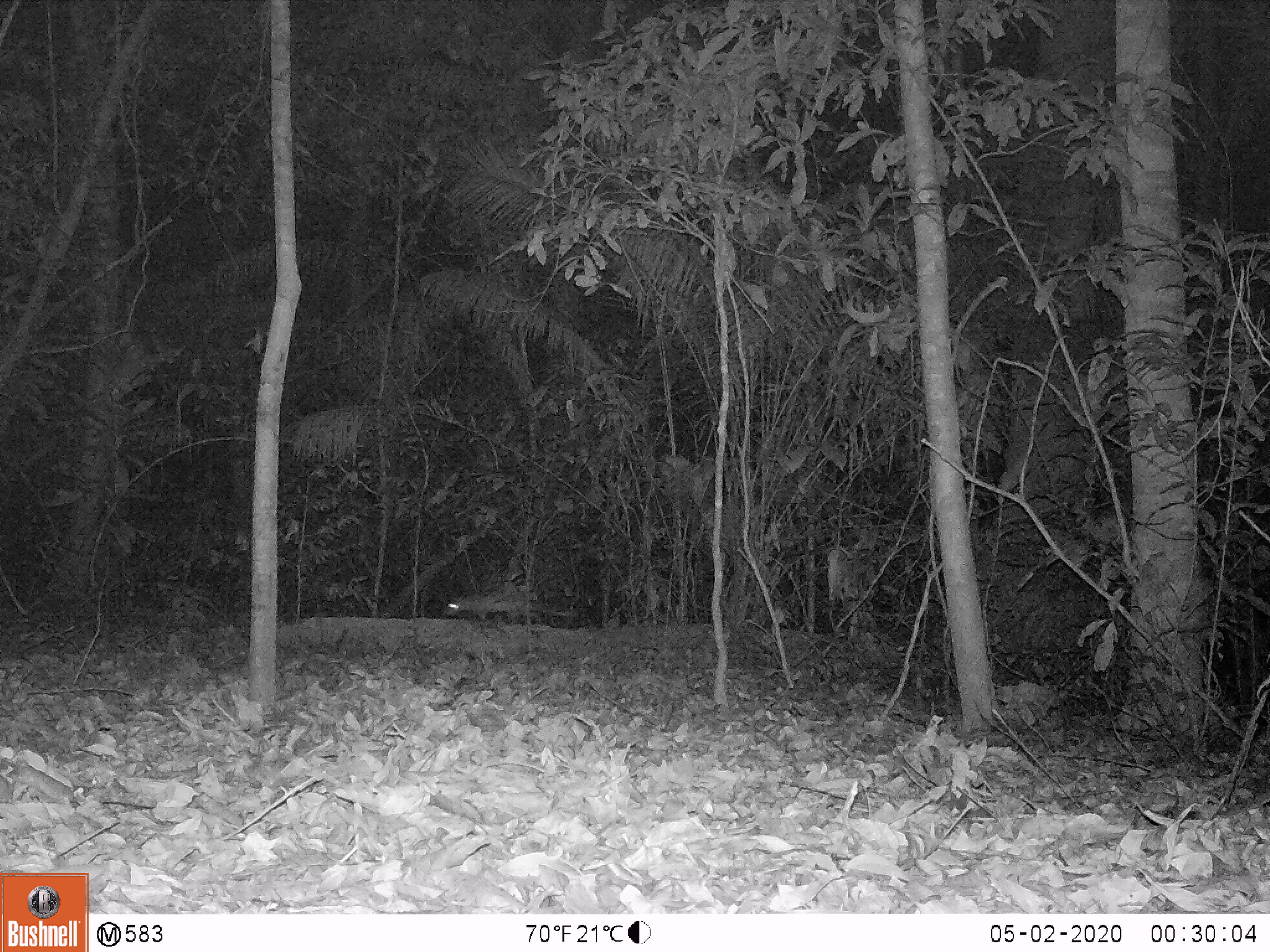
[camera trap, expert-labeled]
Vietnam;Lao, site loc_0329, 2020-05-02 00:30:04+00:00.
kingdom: Animalia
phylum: Chordata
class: Mammalia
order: Rodentia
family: Hystricidae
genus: Atherurus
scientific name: Atherurus macrourus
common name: asiatic brush-tailed porcupine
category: asiatic brush tailed porcupine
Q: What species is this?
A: Asiatic brush tailed porcupine (asiatic brush-tailed porcupine) (Atherurus macrourus).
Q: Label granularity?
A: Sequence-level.